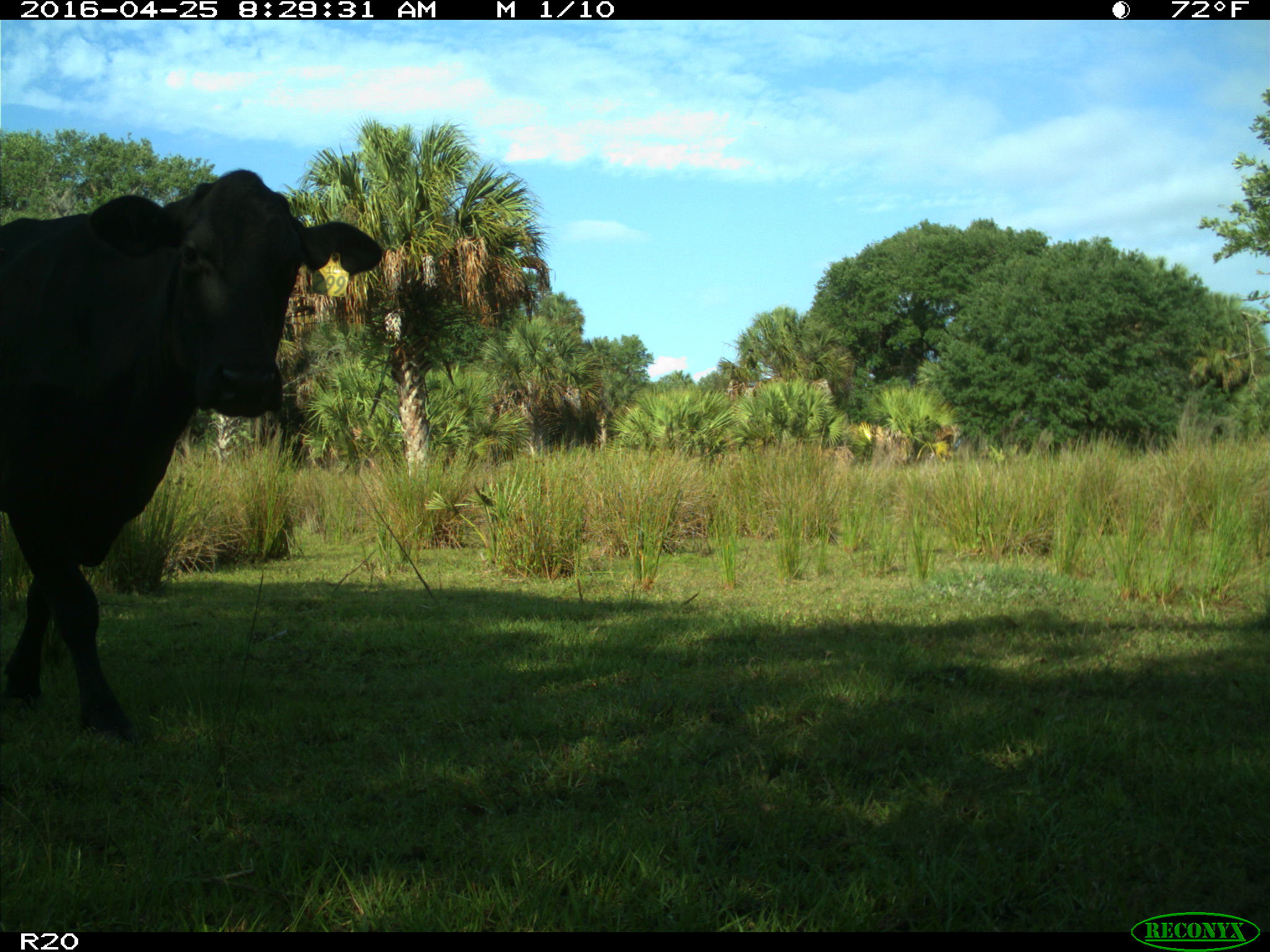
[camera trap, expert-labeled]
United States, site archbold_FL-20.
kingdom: Animalia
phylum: Chordata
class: Mammalia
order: Artiodactyla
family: Bovidae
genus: Bos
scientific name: Bos taurus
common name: domestic cow